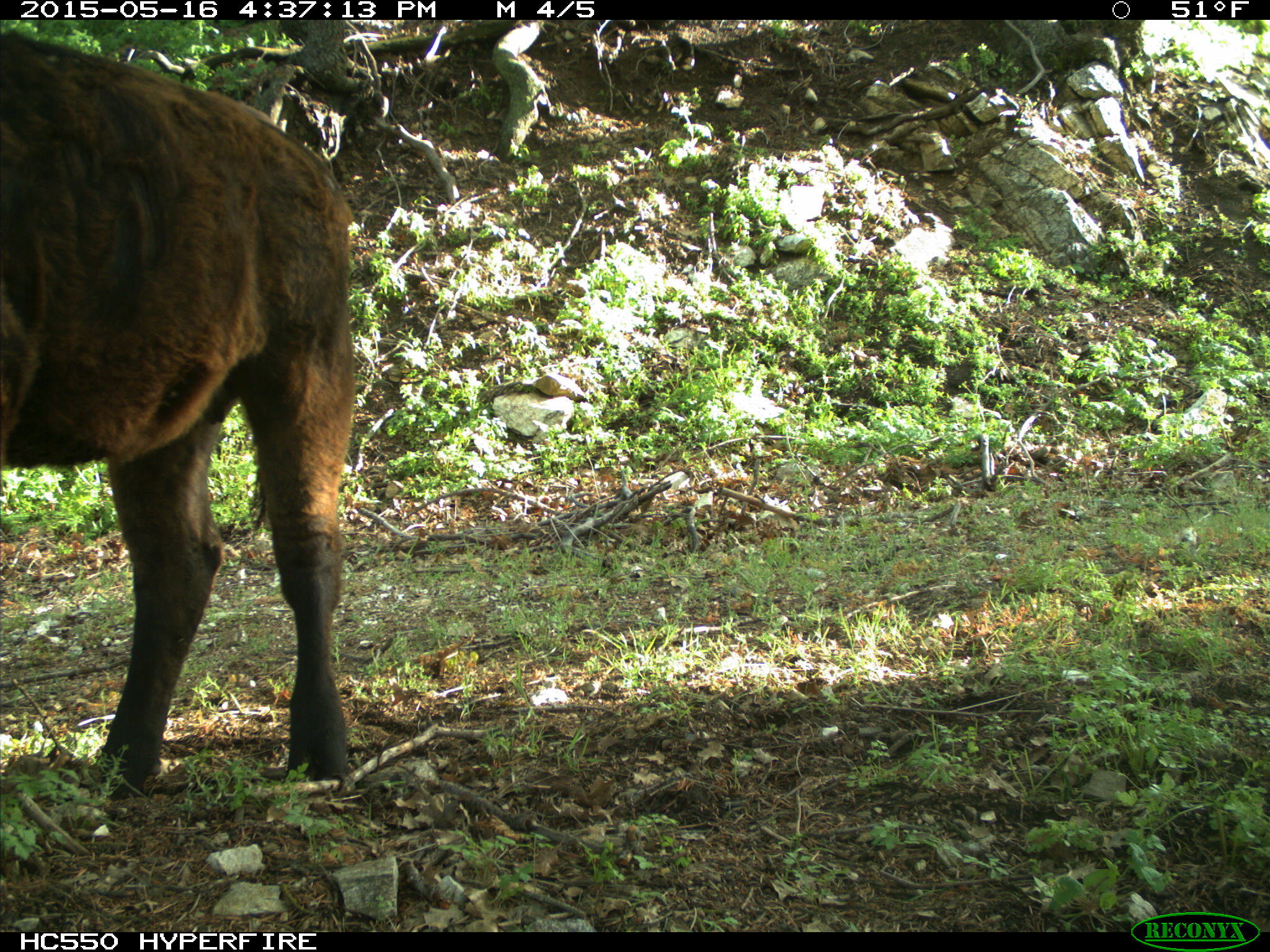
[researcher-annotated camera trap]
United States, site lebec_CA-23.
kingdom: Animalia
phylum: Chordata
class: Mammalia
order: Artiodactyla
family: Bovidae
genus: Bos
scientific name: Bos taurus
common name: domestic cow